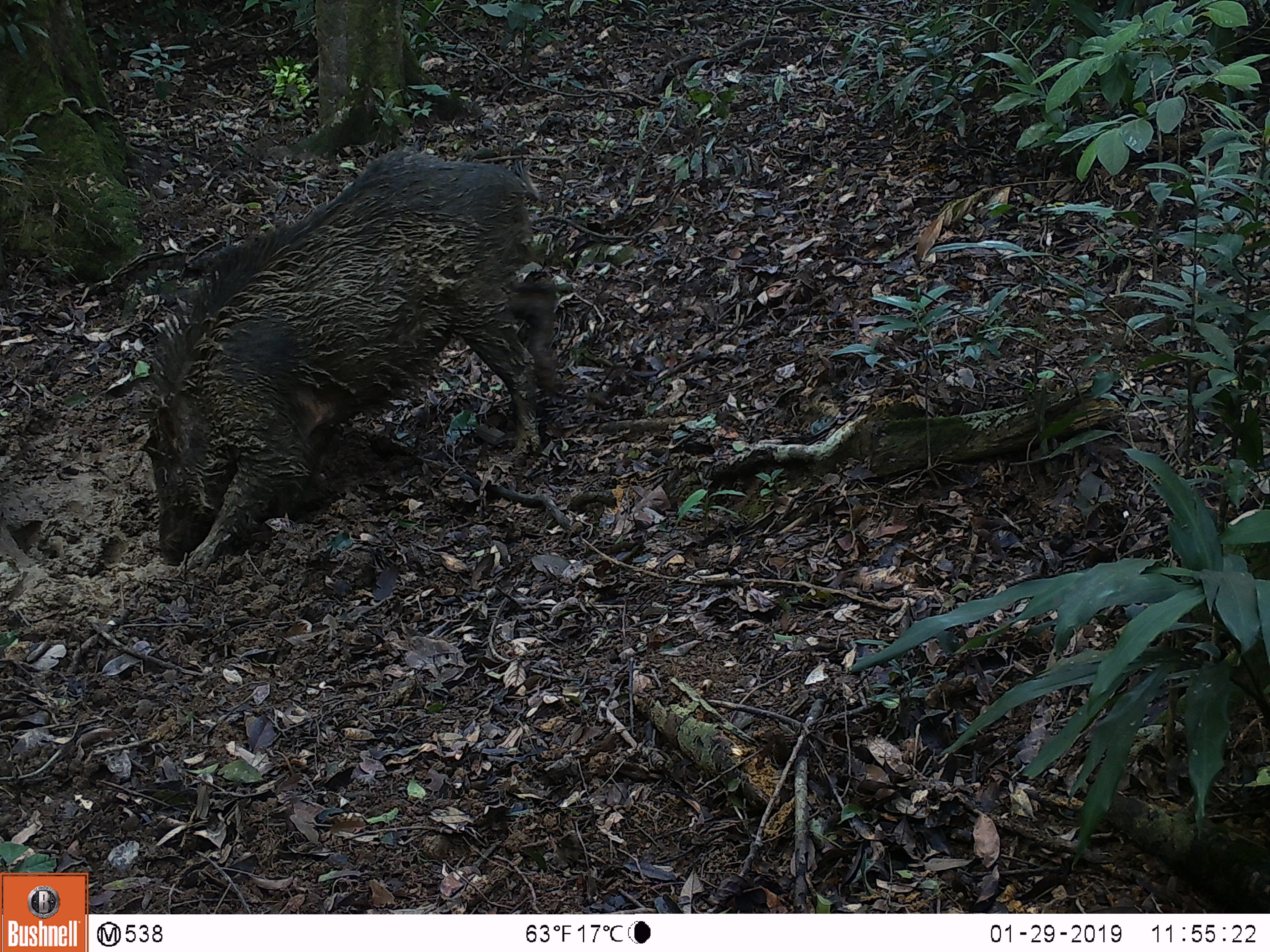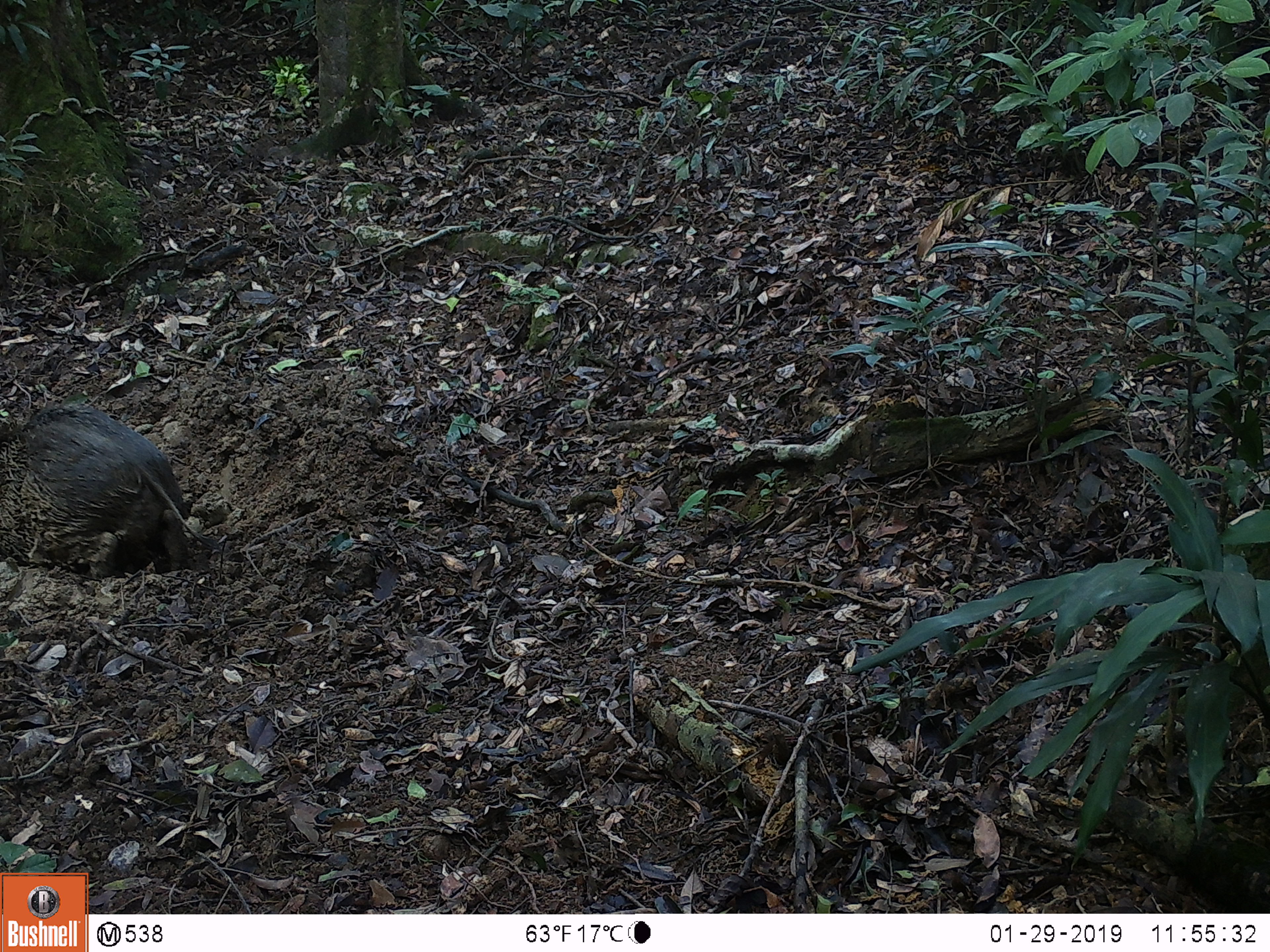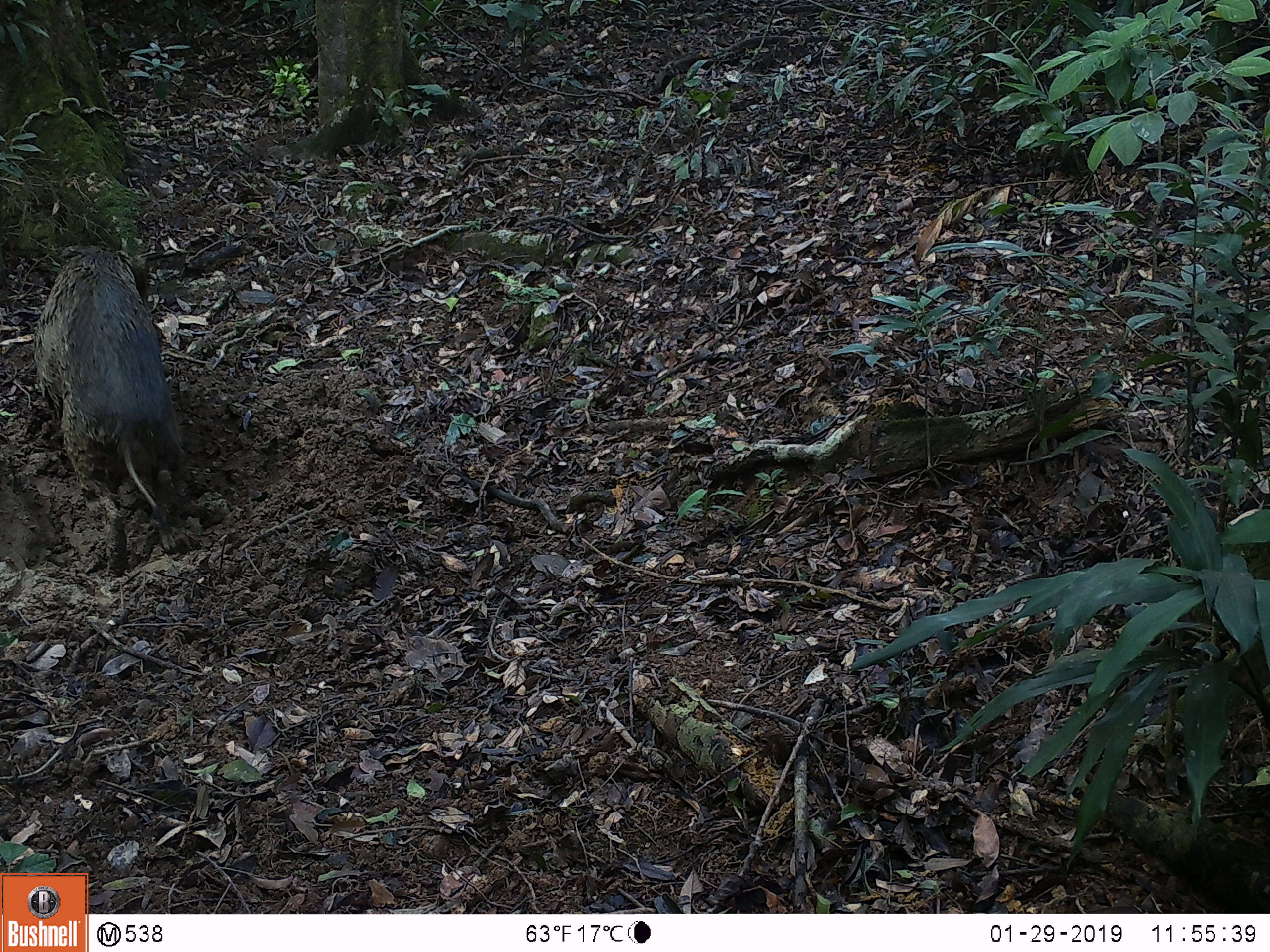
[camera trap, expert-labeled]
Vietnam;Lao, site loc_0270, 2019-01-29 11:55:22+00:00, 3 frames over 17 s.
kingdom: Animalia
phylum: Chordata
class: Mammalia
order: Artiodactyla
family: Suidae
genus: Sus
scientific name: Sus scrofa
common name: eurasian wild pig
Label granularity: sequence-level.